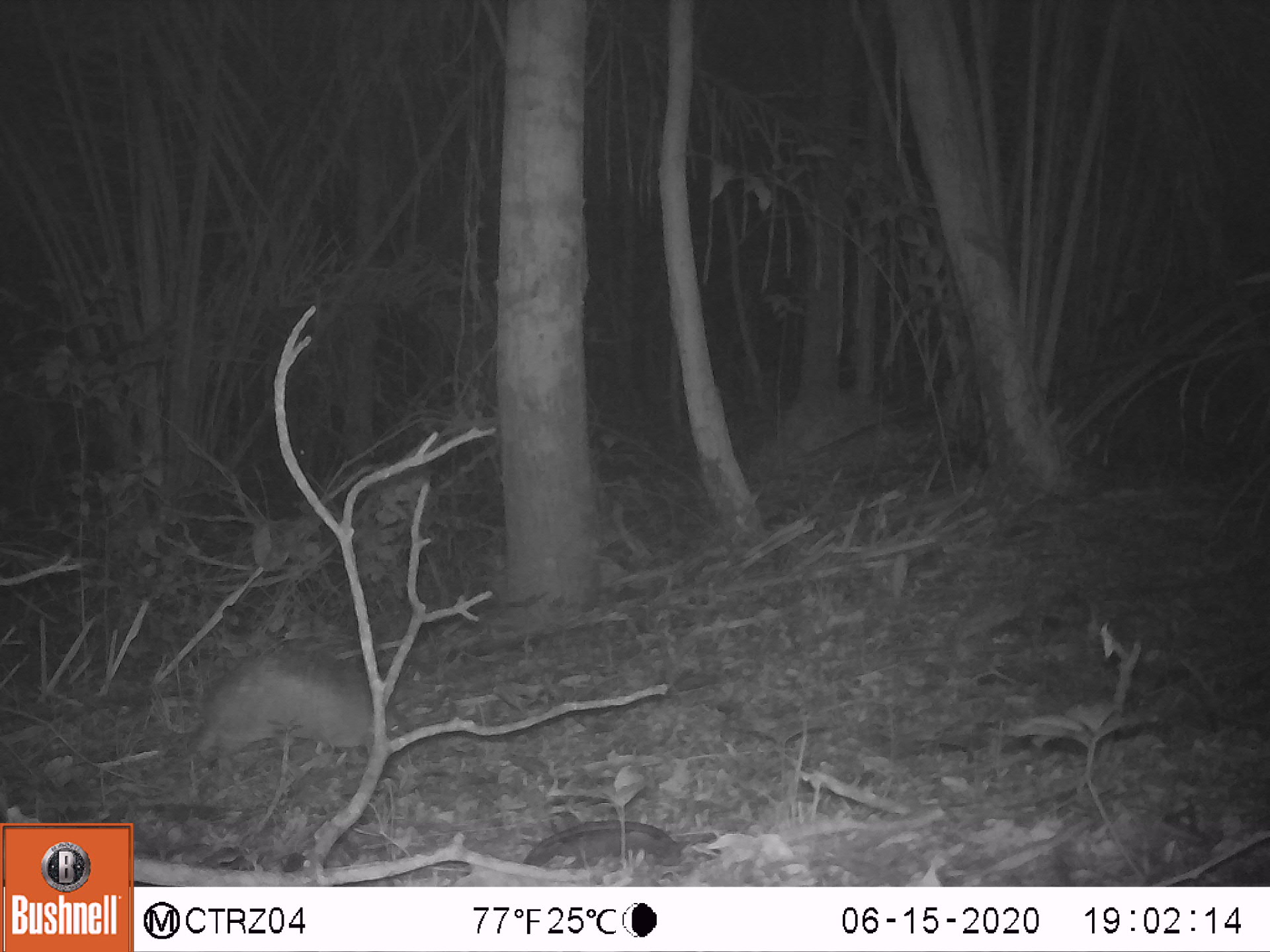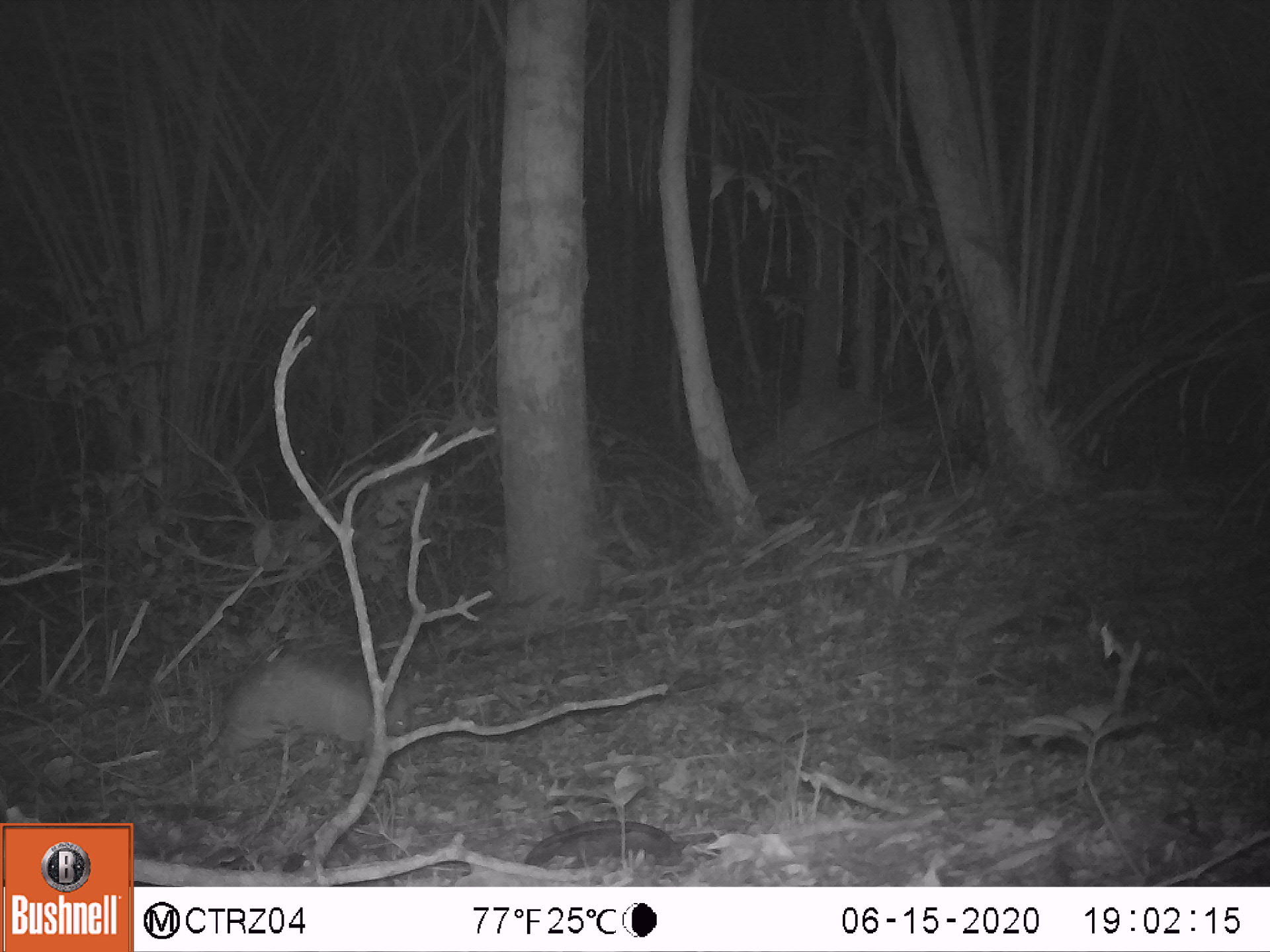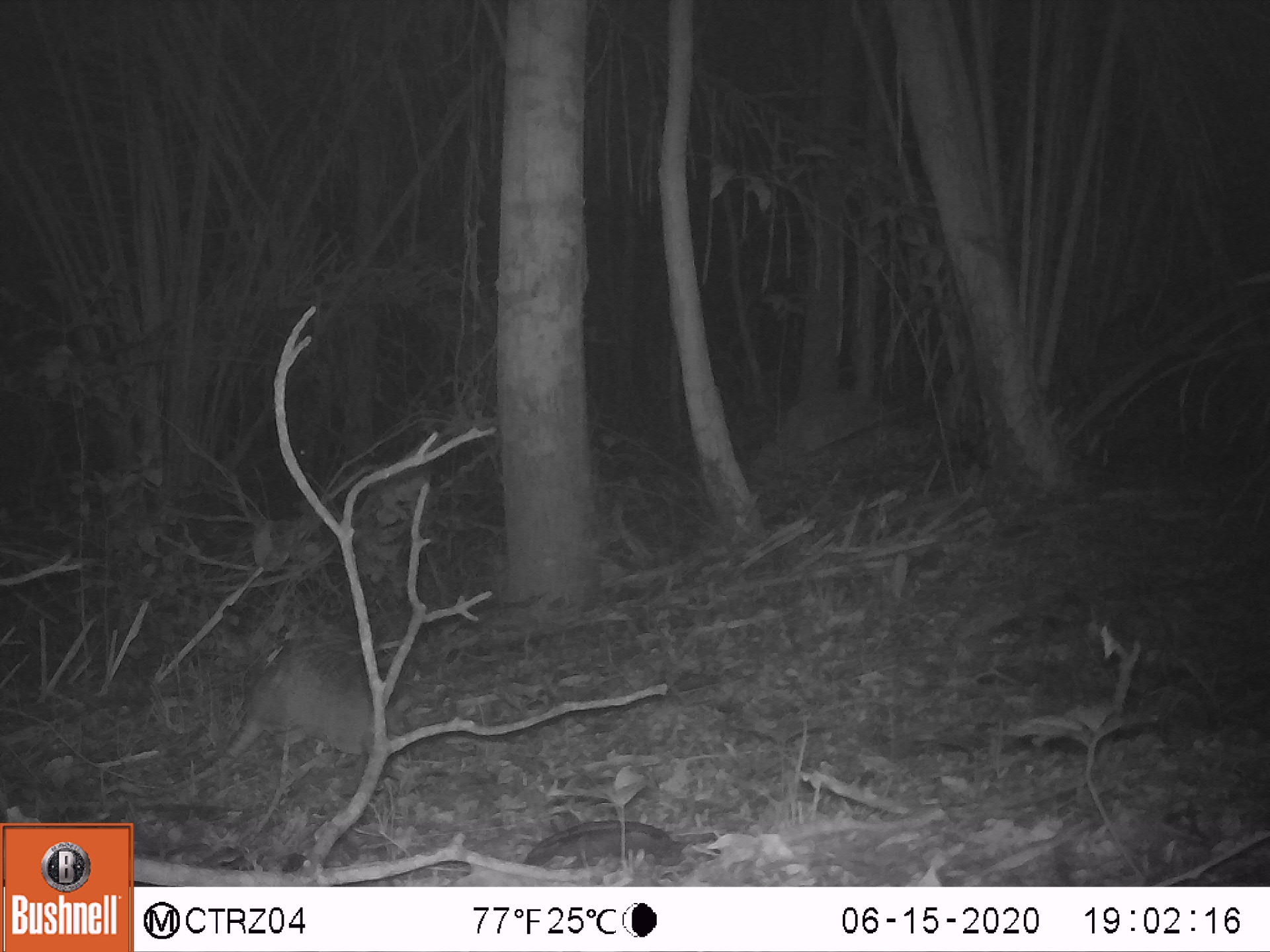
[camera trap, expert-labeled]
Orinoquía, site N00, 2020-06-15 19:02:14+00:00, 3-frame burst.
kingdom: Animalia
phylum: Chordata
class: Mammalia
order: Cingulata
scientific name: Cingulata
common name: armadillo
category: unknown armadillo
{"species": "unknown armadillo (armadillo) (Cingulata)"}